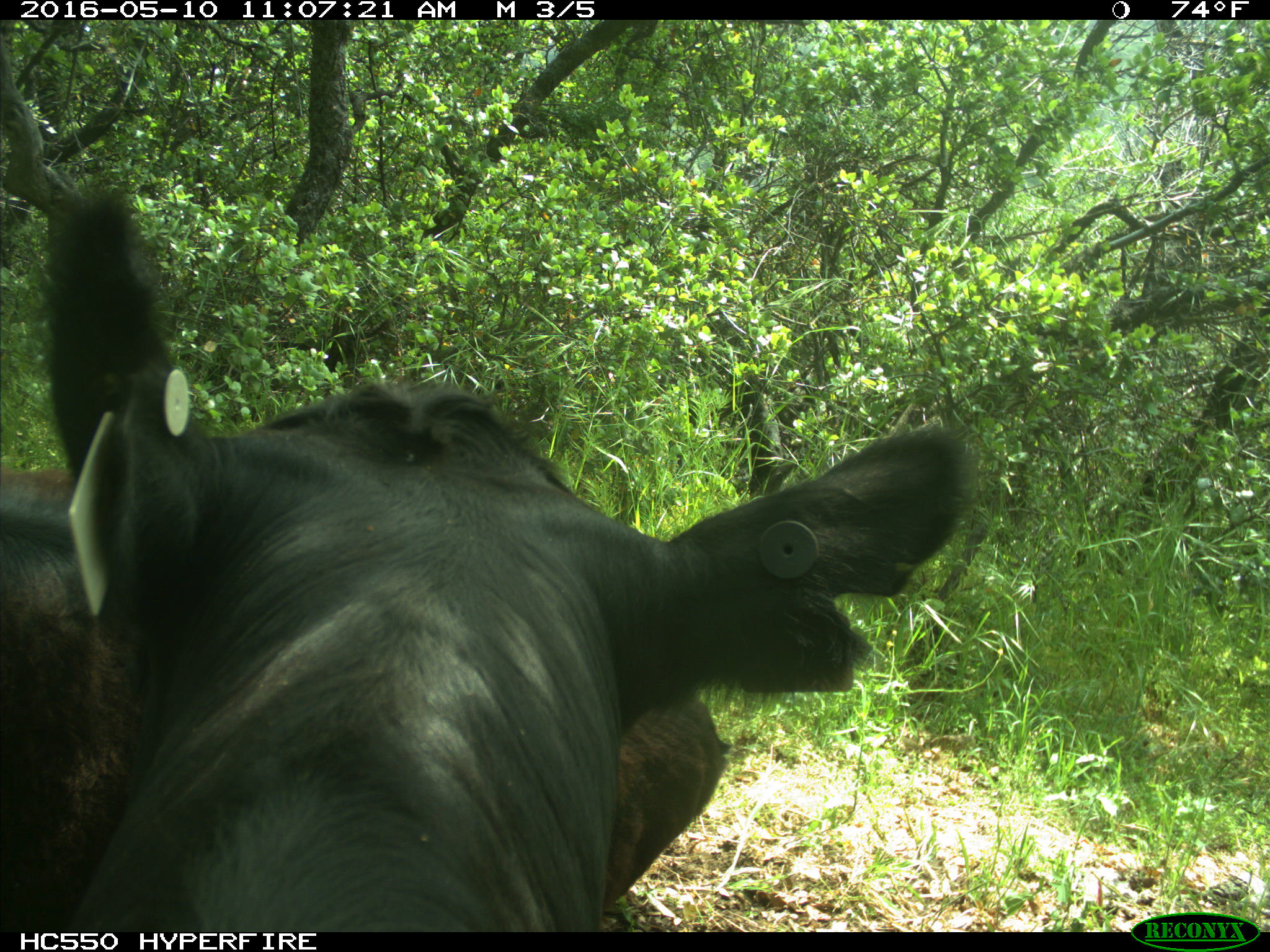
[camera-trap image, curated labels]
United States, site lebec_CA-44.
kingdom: Animalia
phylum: Chordata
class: Mammalia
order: Artiodactyla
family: Bovidae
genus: Bos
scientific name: Bos taurus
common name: domestic cow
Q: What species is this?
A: Bos taurus (domestic cow).